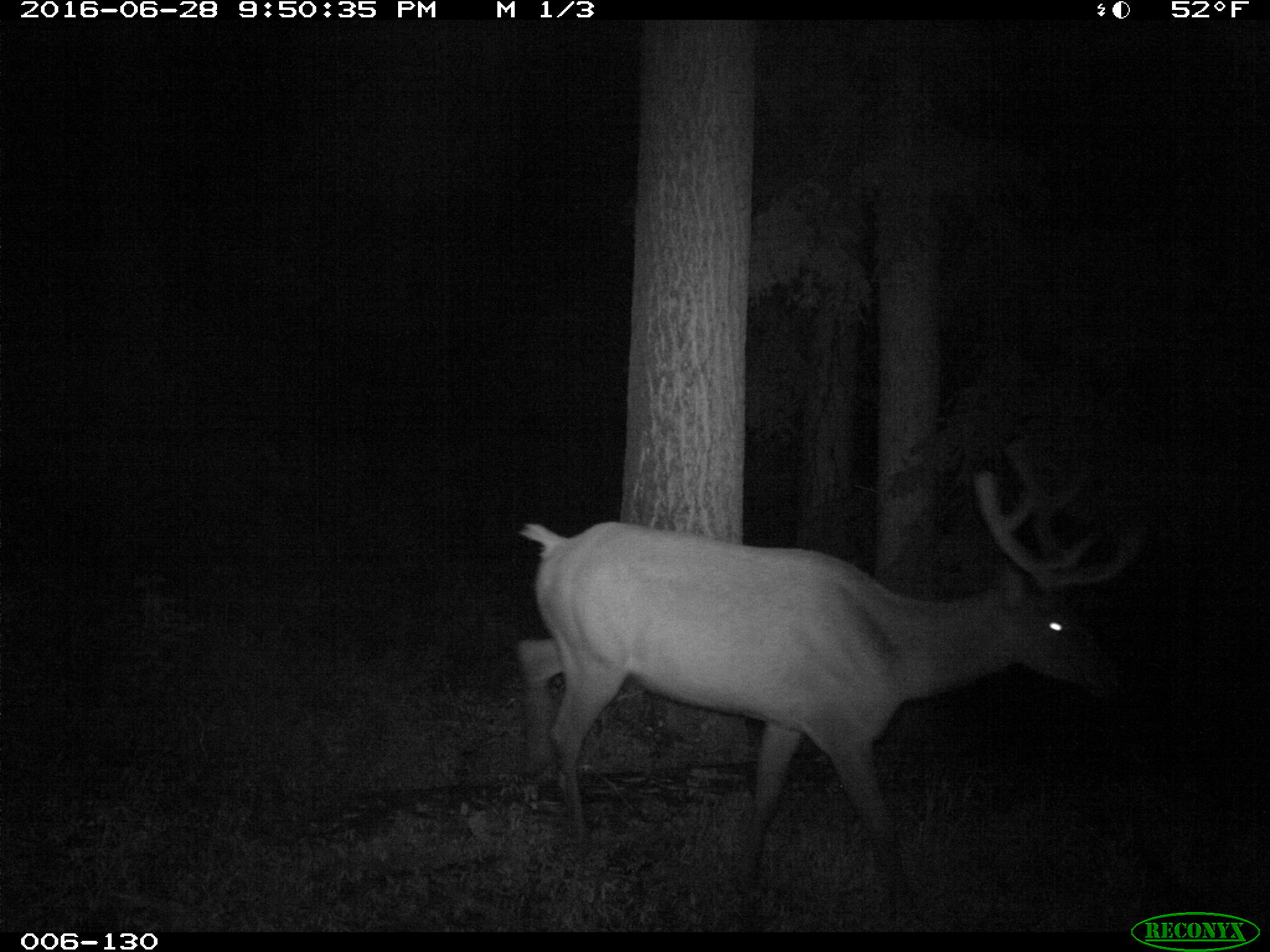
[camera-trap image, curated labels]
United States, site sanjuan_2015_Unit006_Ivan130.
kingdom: Animalia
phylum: Chordata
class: Mammalia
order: Artiodactyla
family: Cervidae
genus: Cervus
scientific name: Cervus elaphus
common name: red deer